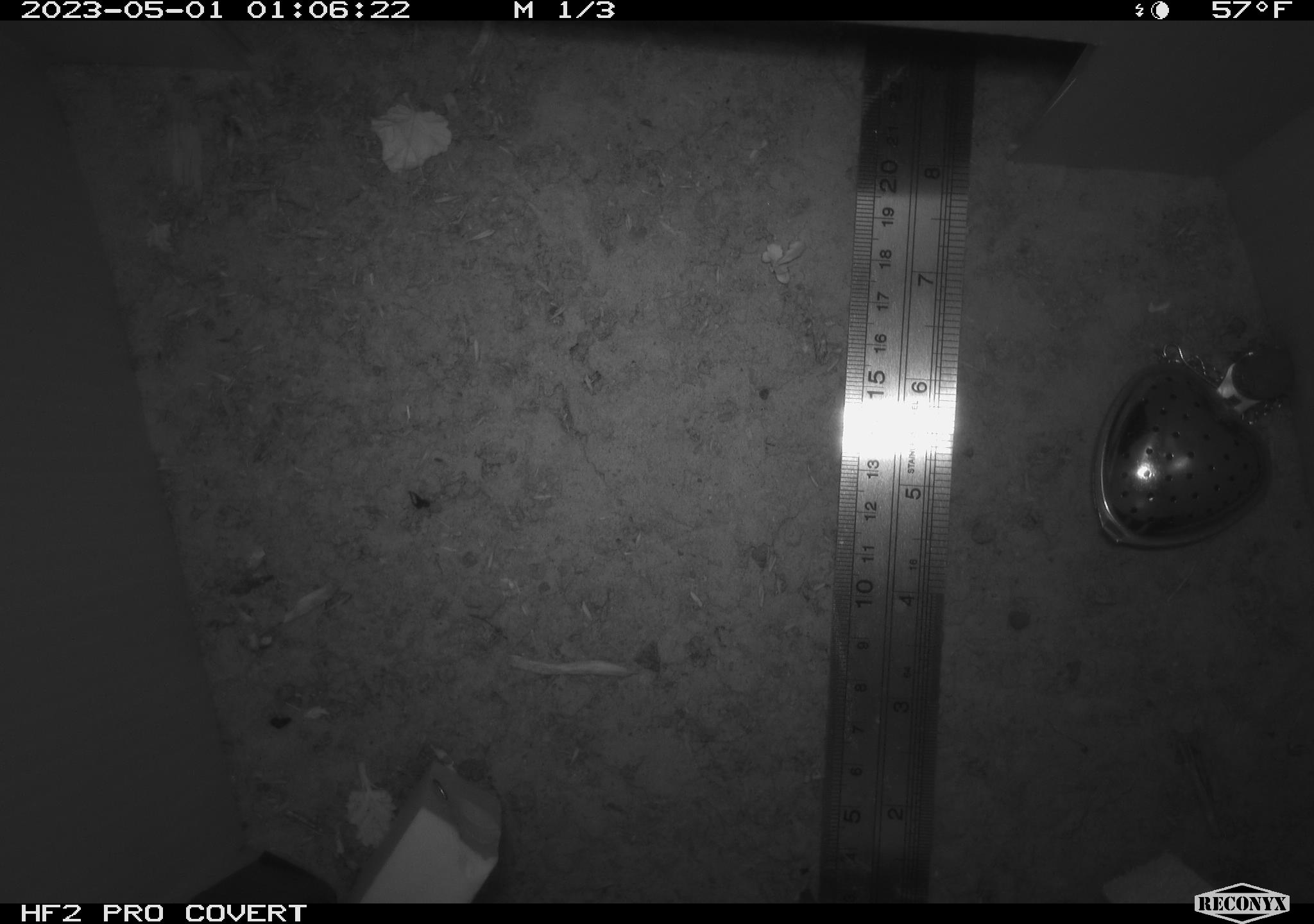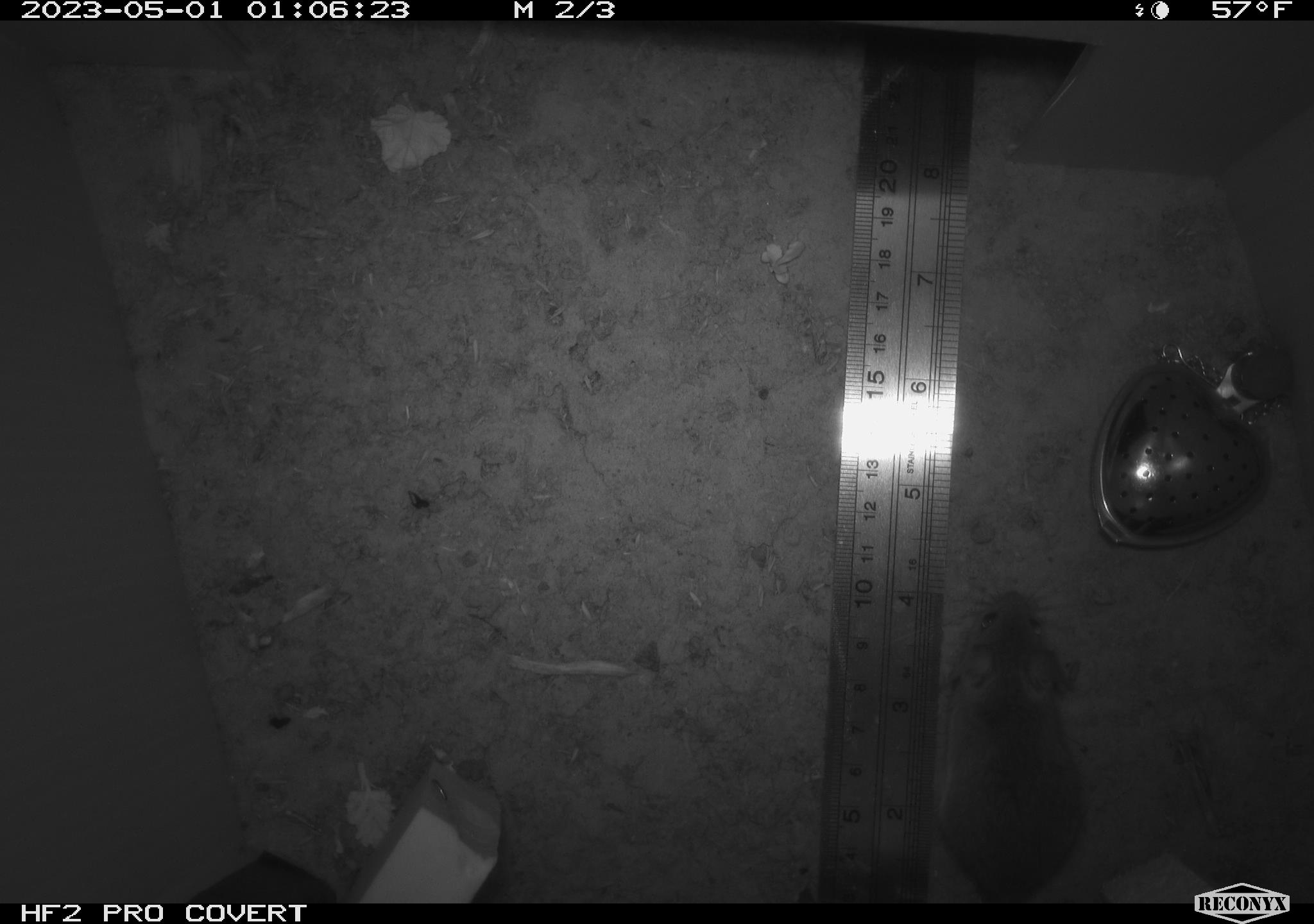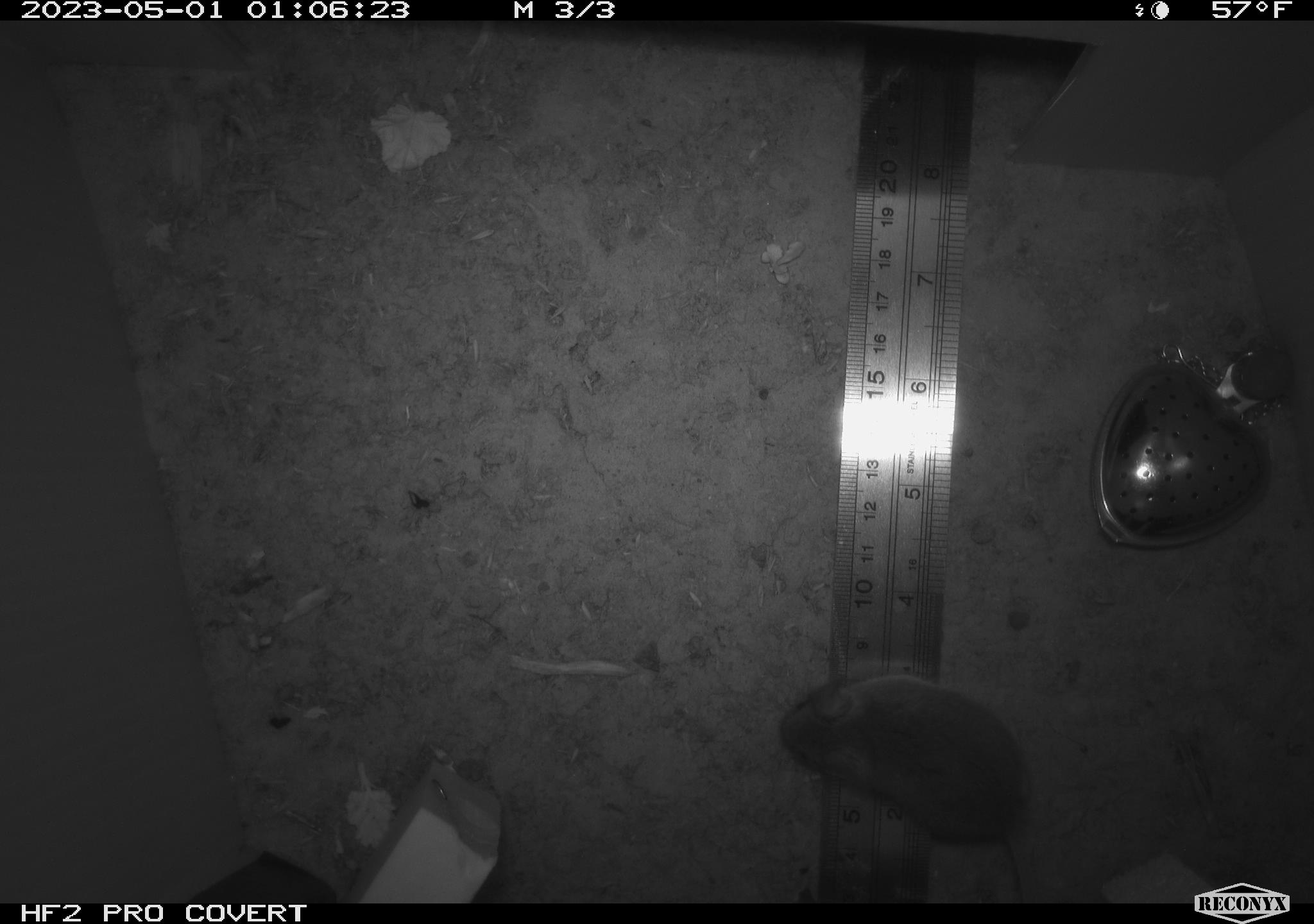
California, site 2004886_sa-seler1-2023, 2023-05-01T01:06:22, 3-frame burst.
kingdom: Animalia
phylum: Chordata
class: Mammalia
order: Rodentia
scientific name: Rodentia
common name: mouse species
Mouse species (Rodentia).